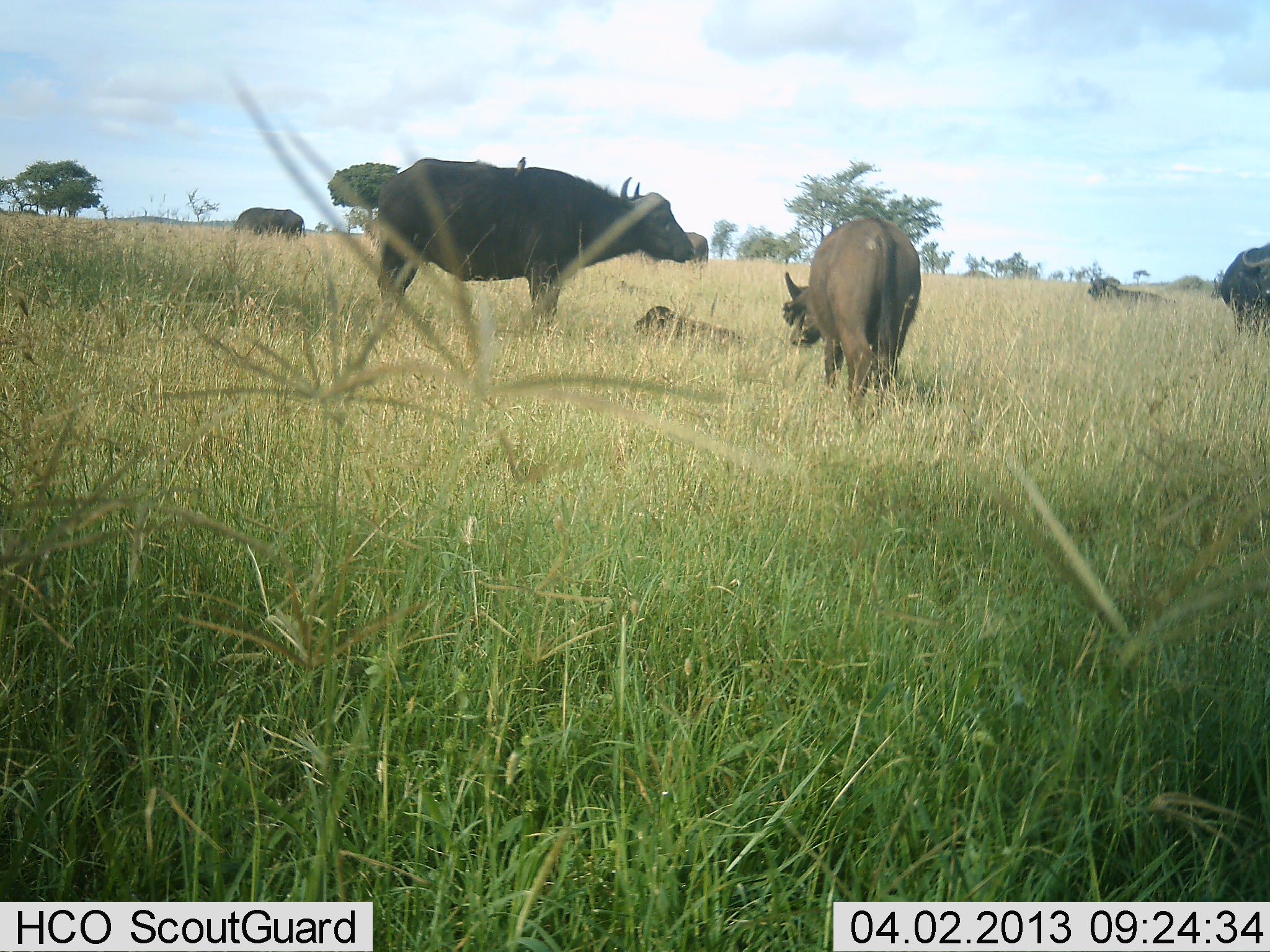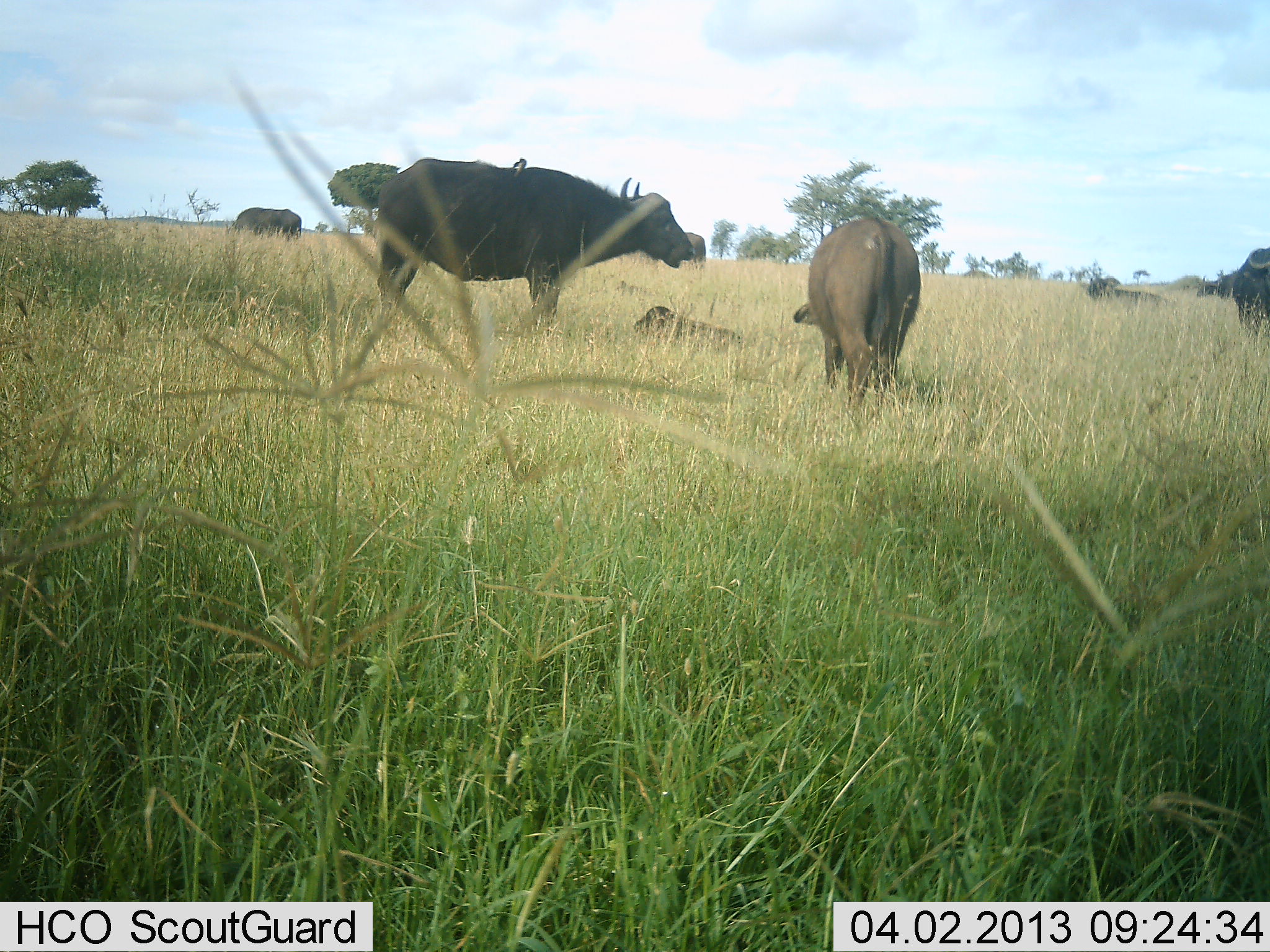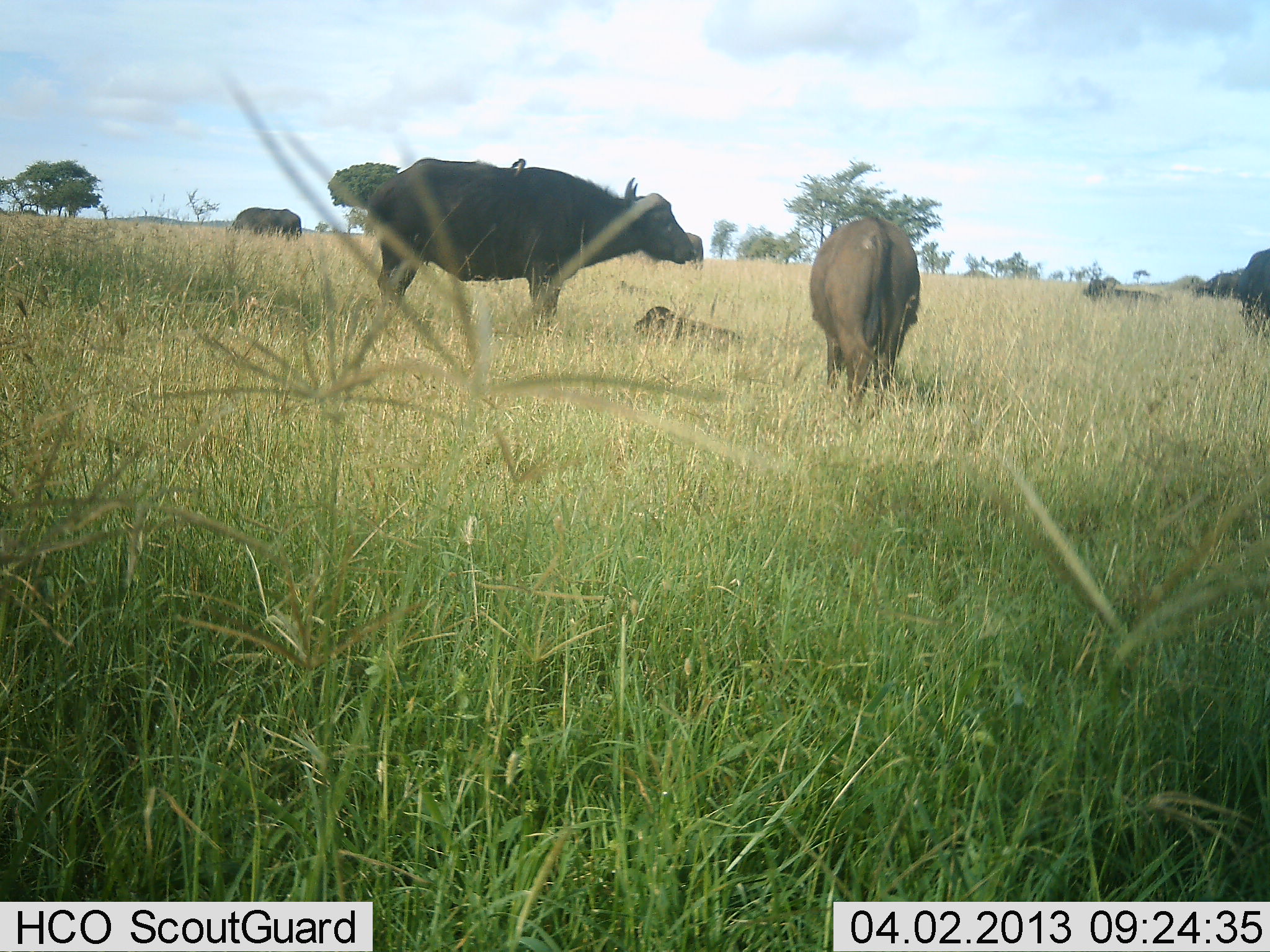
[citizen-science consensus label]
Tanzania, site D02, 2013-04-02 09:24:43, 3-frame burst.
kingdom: Animalia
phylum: Chordata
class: Mammalia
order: Artiodactyla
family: Bovidae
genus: Syncerus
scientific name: Syncerus caffer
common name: cape buffalo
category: buffalo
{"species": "buffalo (cape buffalo) (Syncerus caffer)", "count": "7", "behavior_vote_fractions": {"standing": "83%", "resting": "72%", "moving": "11%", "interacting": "0%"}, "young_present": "78%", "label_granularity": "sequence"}